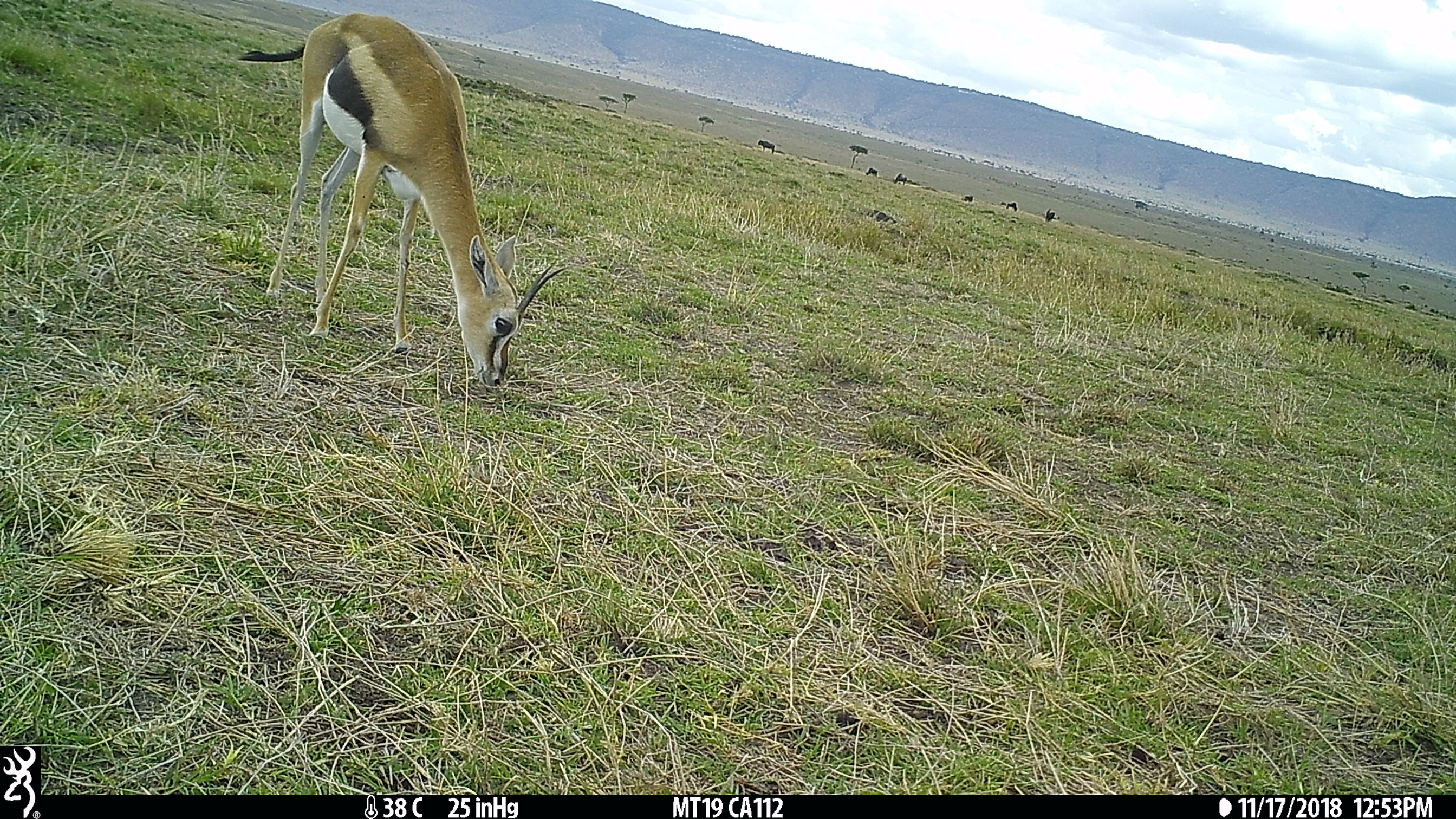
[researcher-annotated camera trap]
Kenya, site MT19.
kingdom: Animalia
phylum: Chordata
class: Mammalia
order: Artiodactyla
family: Bovidae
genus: Eudorcas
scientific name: Eudorcas thomsonii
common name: thomon's gazelle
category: gazelle thomsons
Gazelle thomsons (thomon's gazelle) (Eudorcas thomsonii).